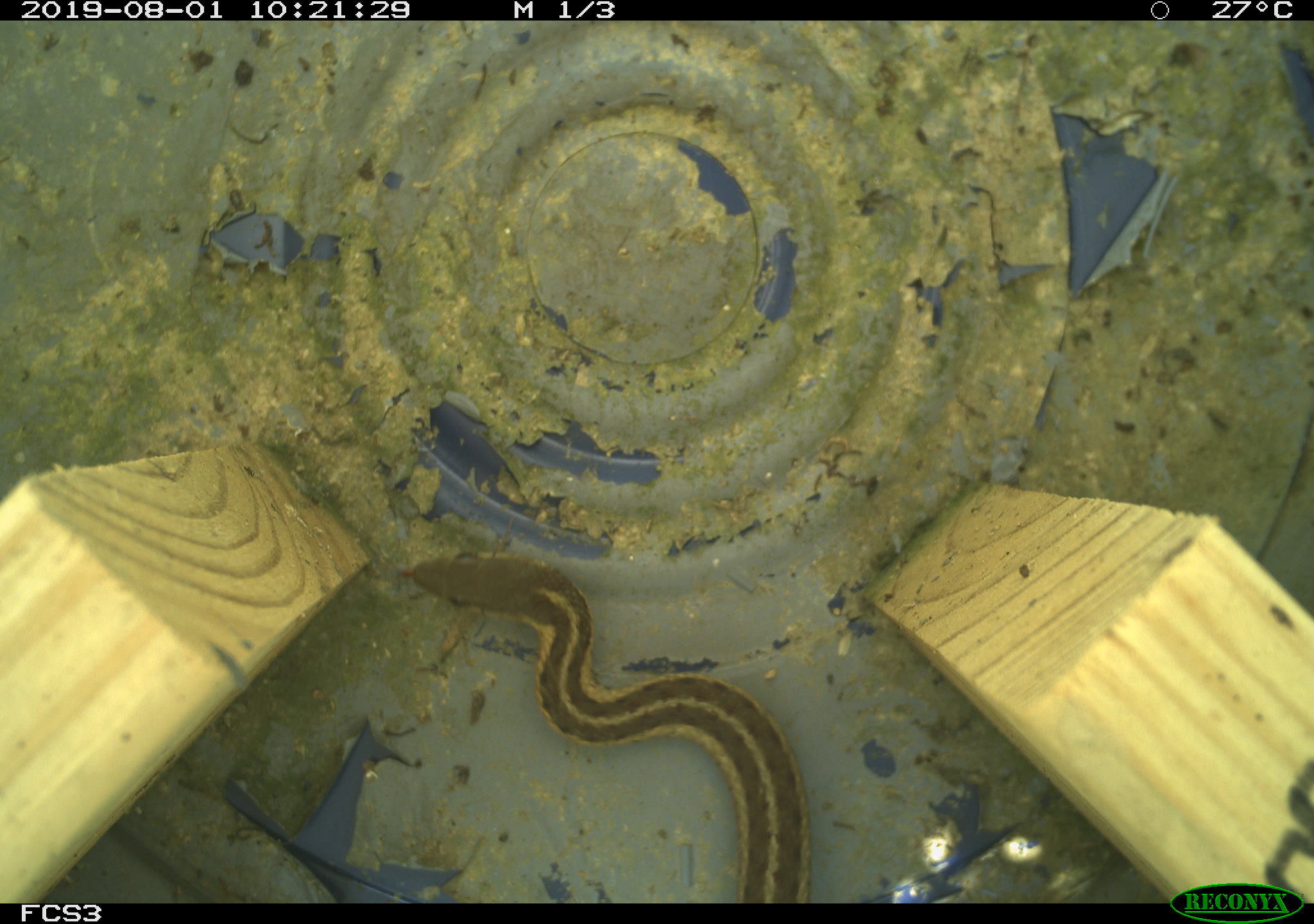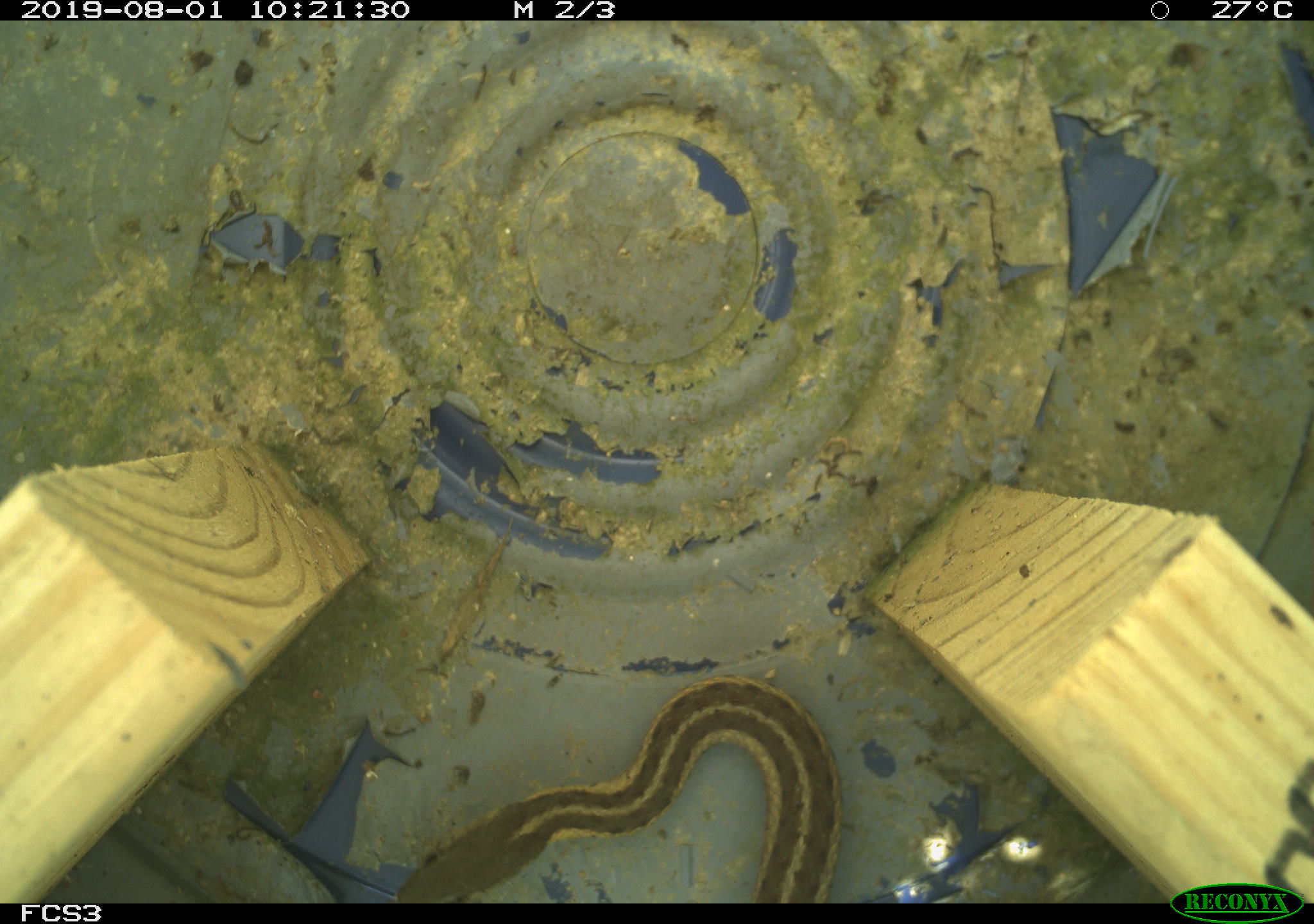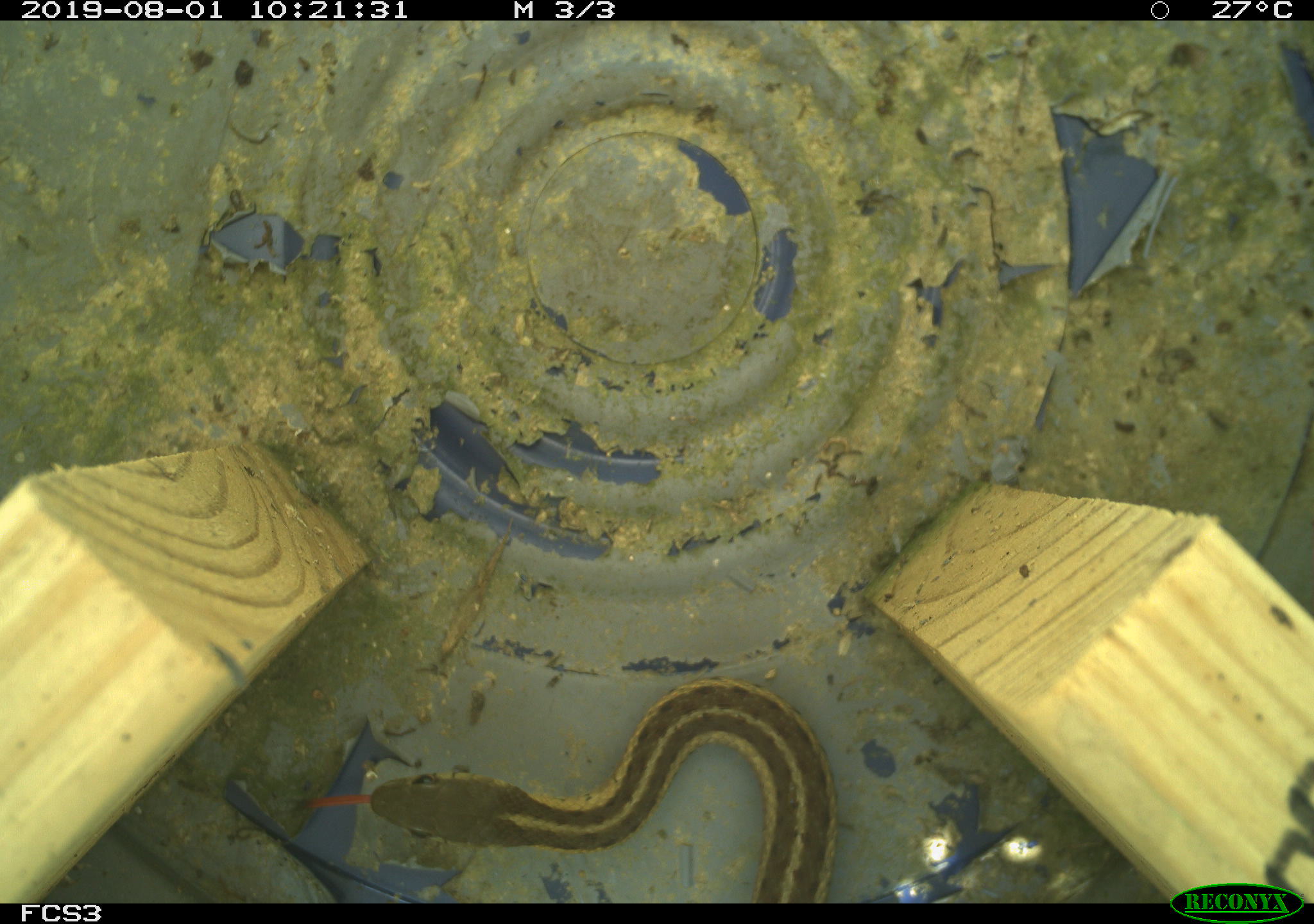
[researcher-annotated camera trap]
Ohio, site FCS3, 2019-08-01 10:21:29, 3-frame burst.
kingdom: Animalia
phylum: Chordata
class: Reptilia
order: Squamata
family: Colubridae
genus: Thamnophis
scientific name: Thamnophis sirtalis sirtalis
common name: eastern gartersnake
Eastern gartersnake (Thamnophis sirtalis sirtalis).